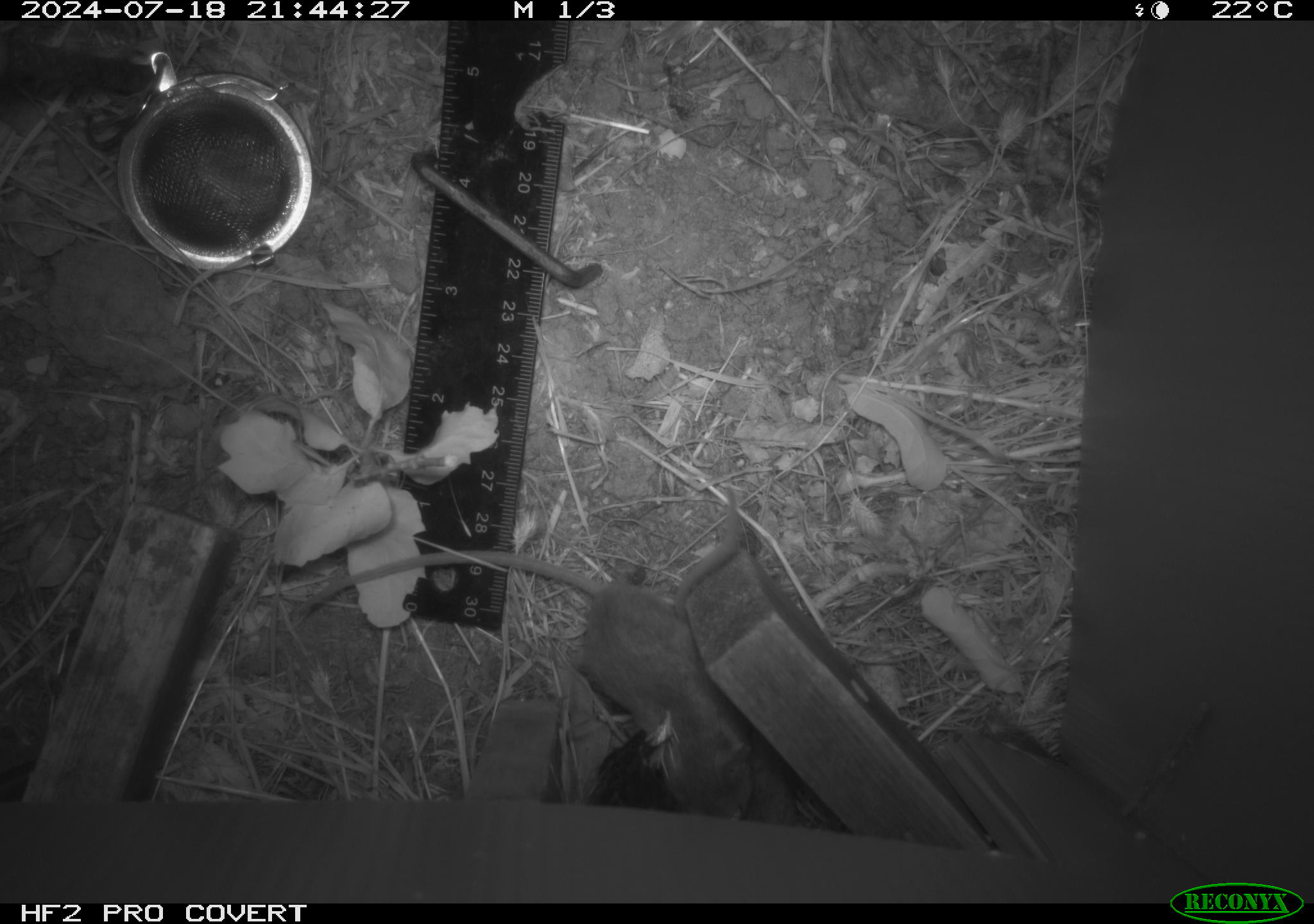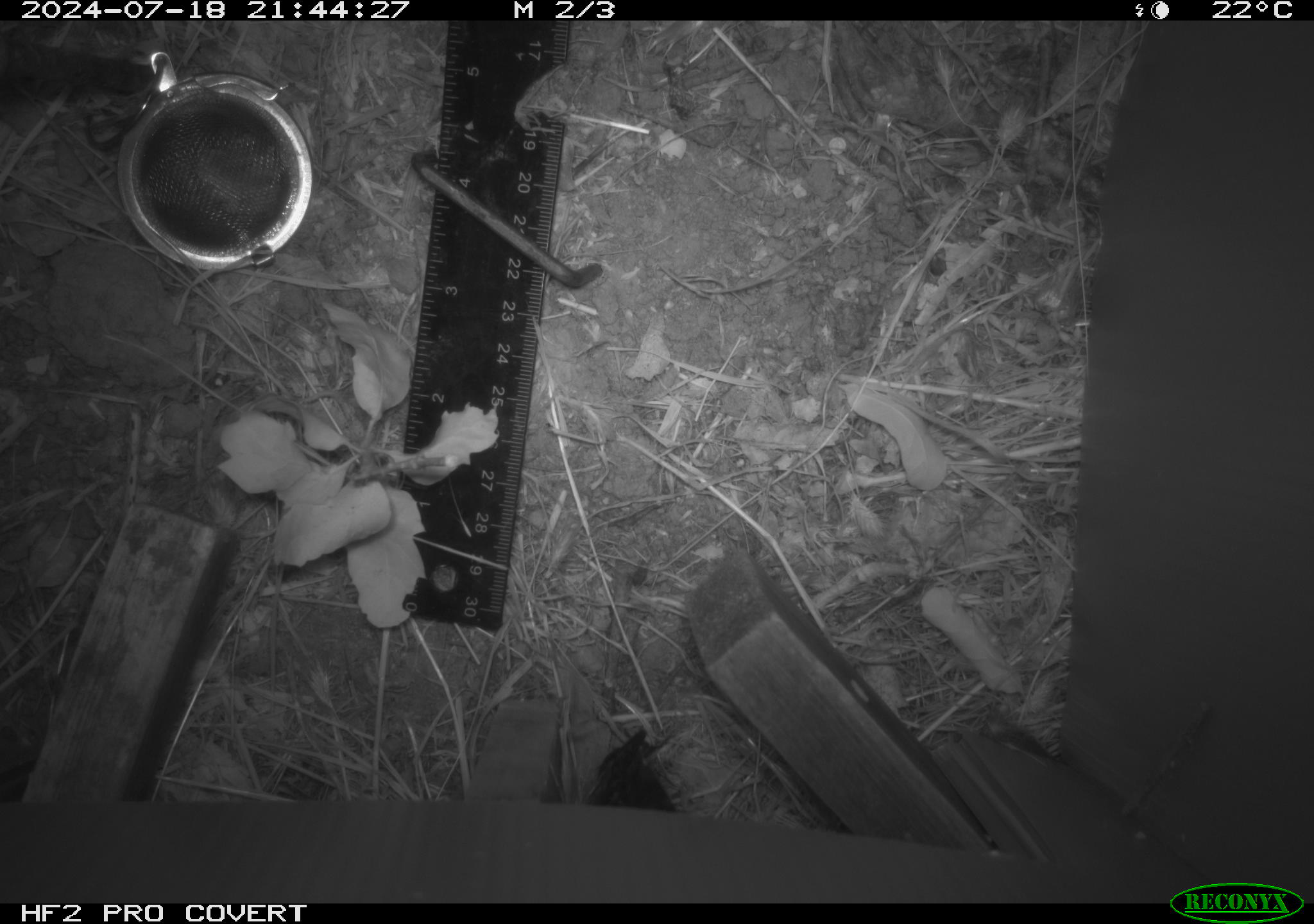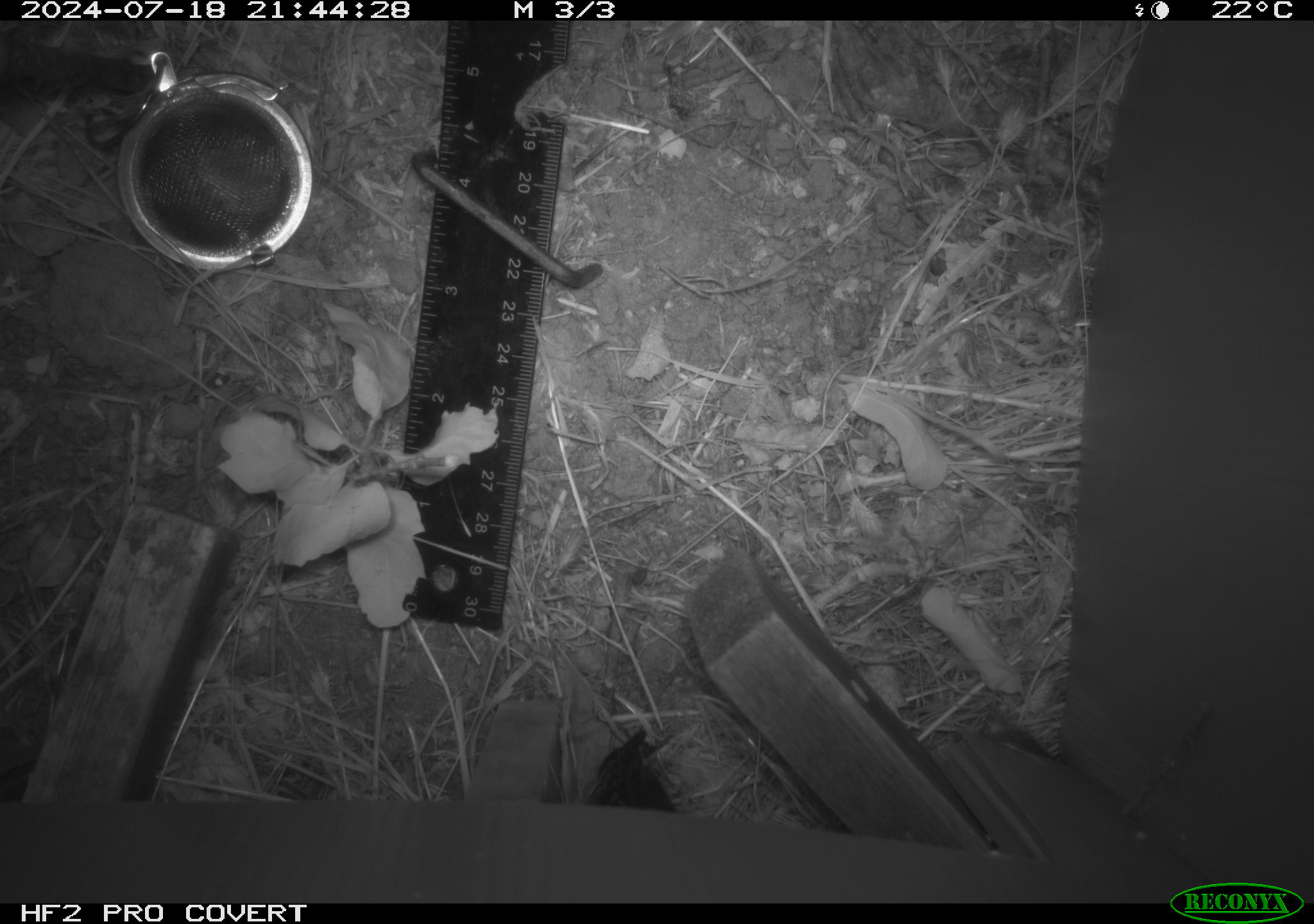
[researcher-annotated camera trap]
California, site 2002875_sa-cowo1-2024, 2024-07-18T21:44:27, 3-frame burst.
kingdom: Animalia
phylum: Chordata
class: Mammalia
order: Rodentia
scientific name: Rodentia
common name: mouse species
Mouse species (Rodentia).